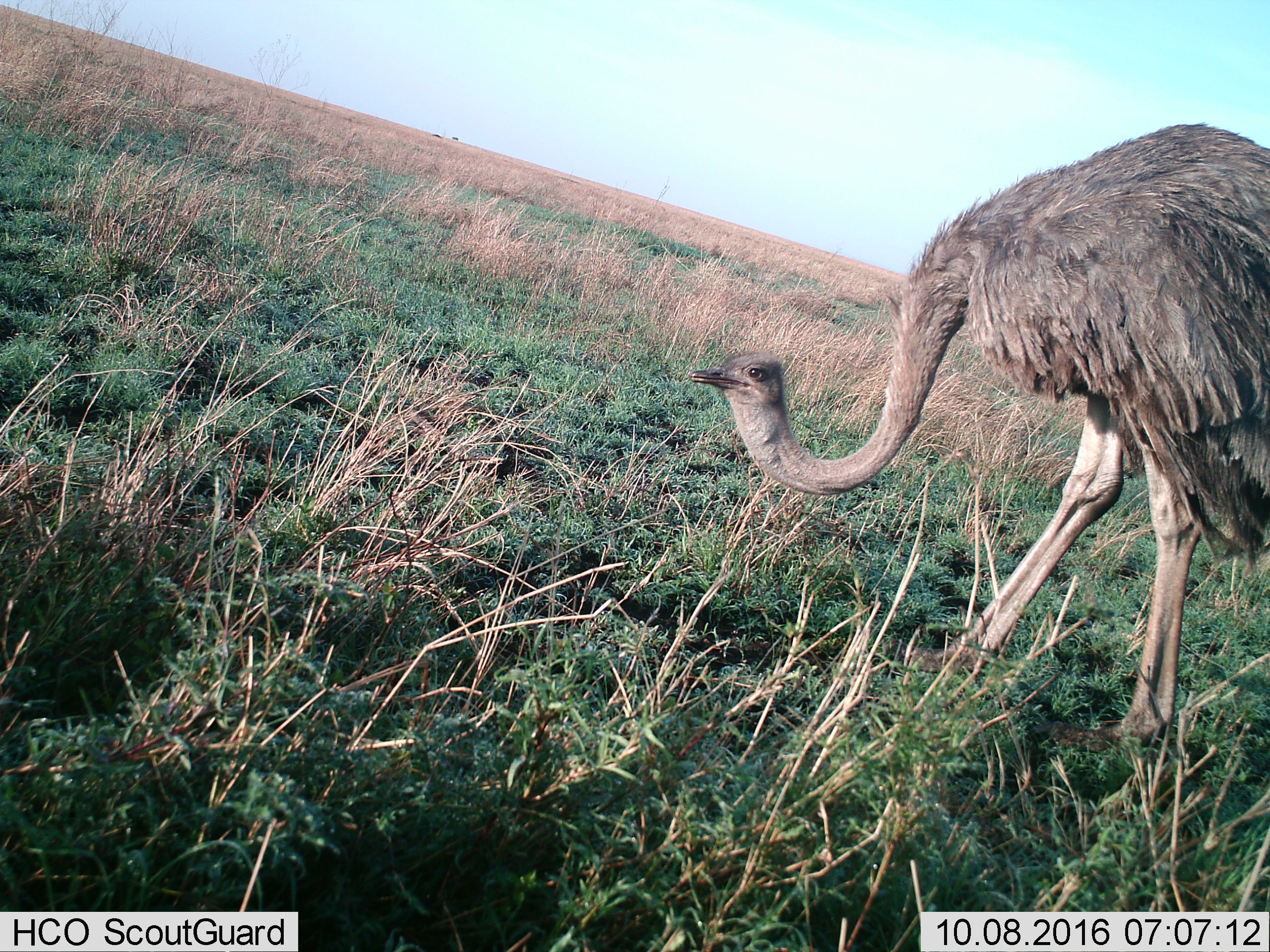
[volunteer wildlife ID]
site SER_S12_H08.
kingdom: Animalia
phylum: Chordata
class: Aves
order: Struthioniformes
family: Struthionidae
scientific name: Struthionidae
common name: ostrich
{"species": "ostrich (Struthionidae)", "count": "1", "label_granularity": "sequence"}